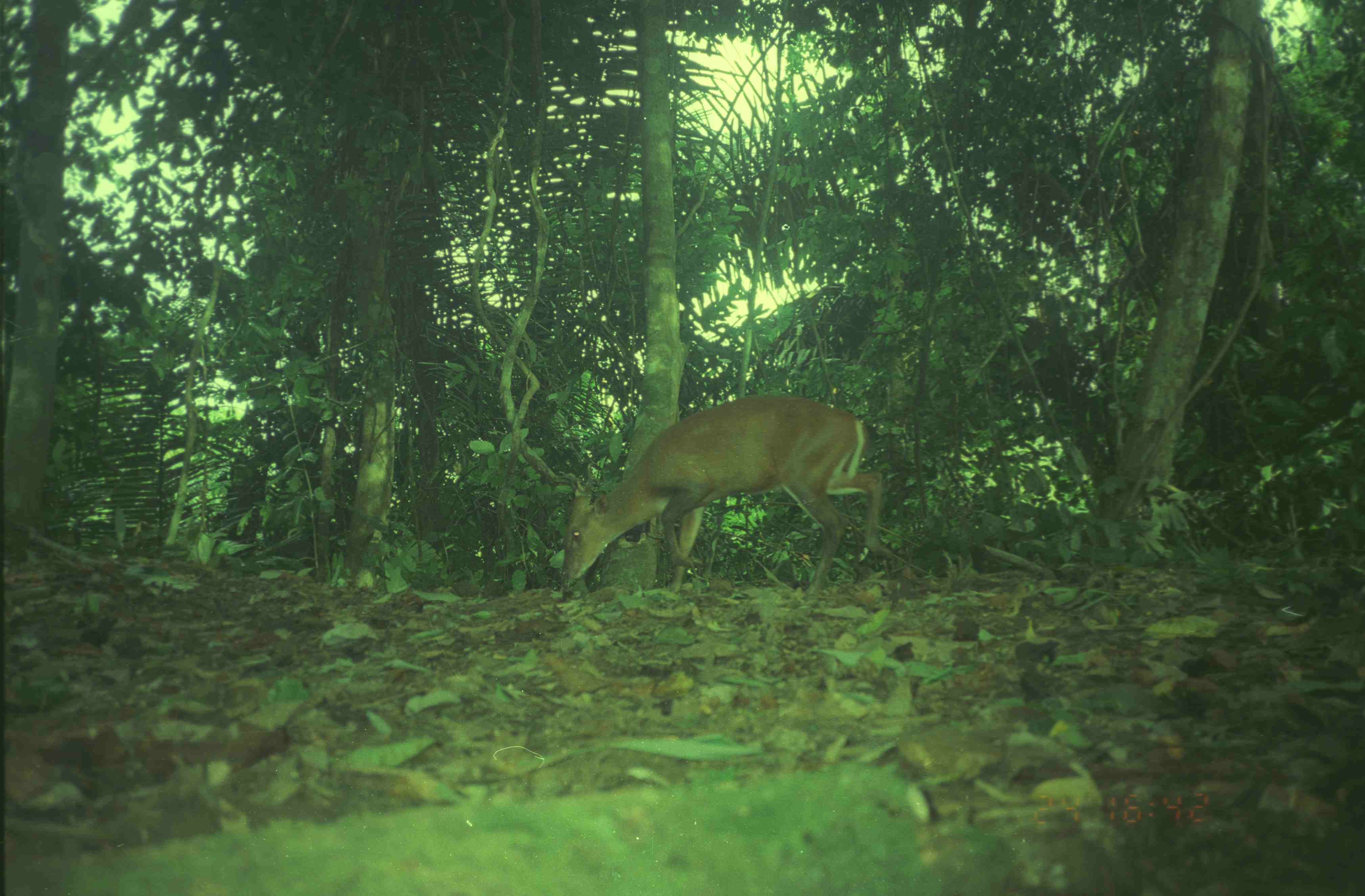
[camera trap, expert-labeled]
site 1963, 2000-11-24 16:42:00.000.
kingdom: Animalia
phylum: Chordata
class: Mammalia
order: Artiodactyla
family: Cervidae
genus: Muntiacus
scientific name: Muntiacus muntjak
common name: southern red muntjac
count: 1